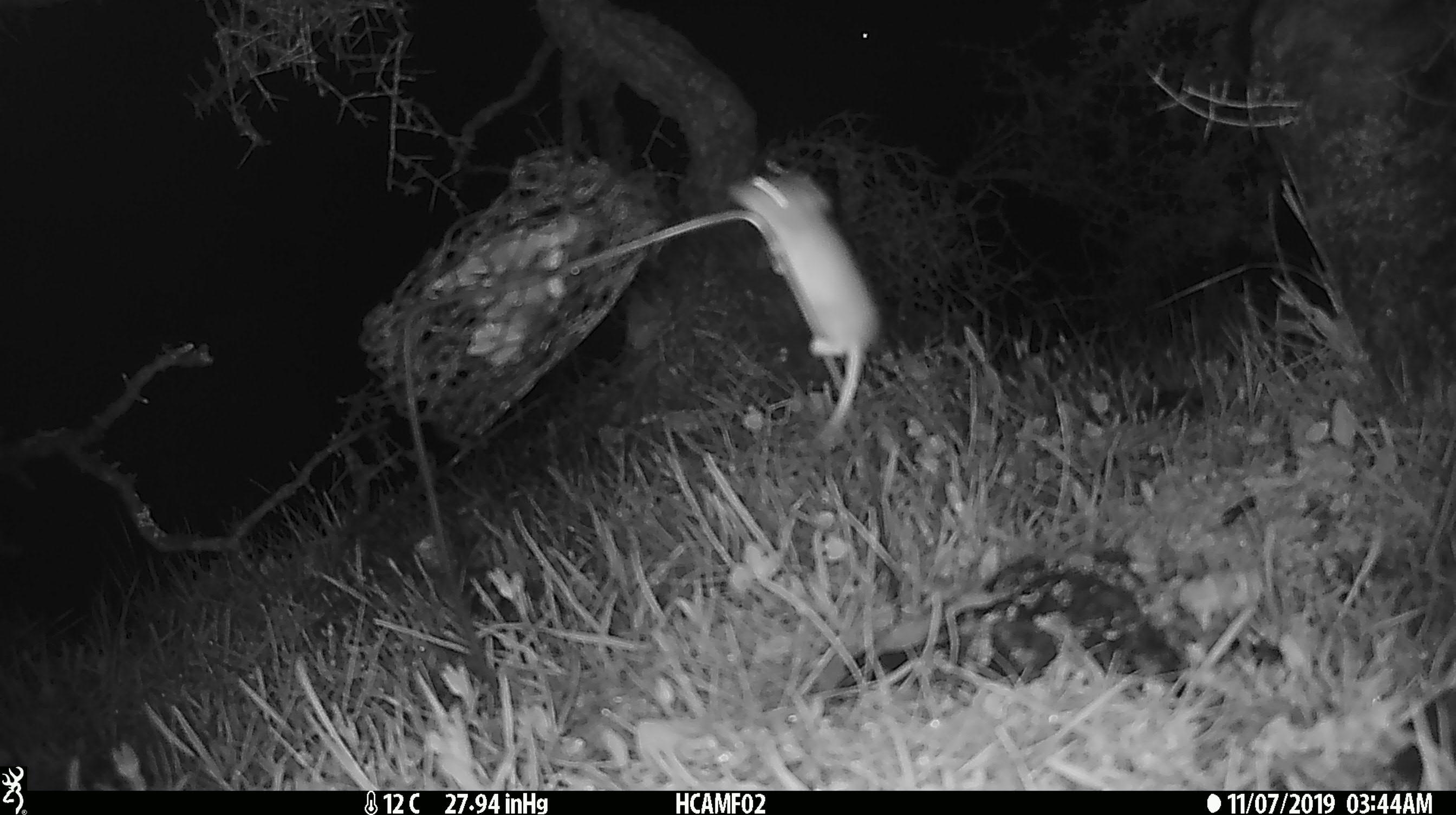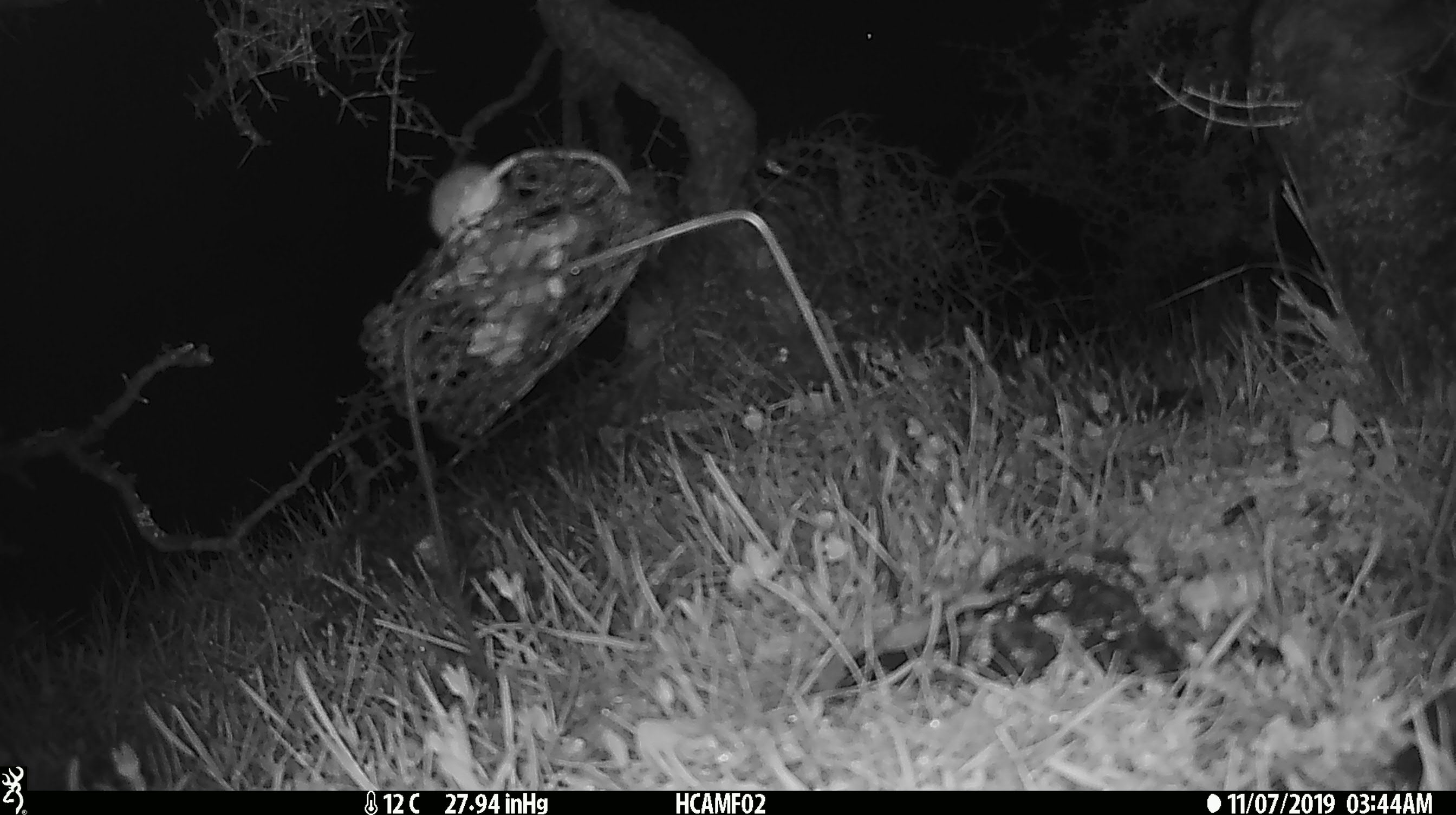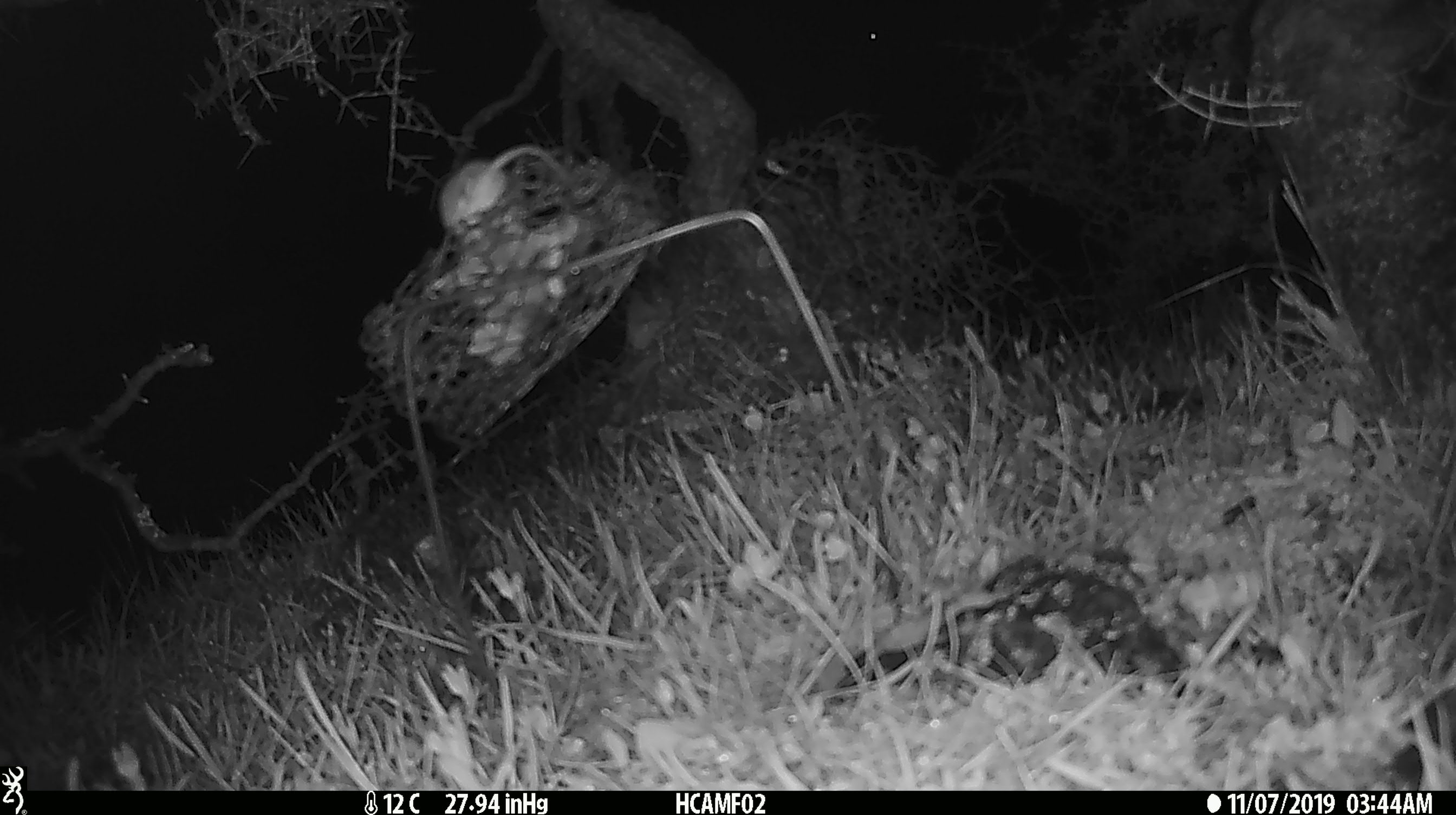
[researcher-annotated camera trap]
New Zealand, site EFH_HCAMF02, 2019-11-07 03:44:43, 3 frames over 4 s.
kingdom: Animalia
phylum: Chordata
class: Mammalia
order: Rodentia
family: Muridae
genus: Mus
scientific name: Mus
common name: mouse